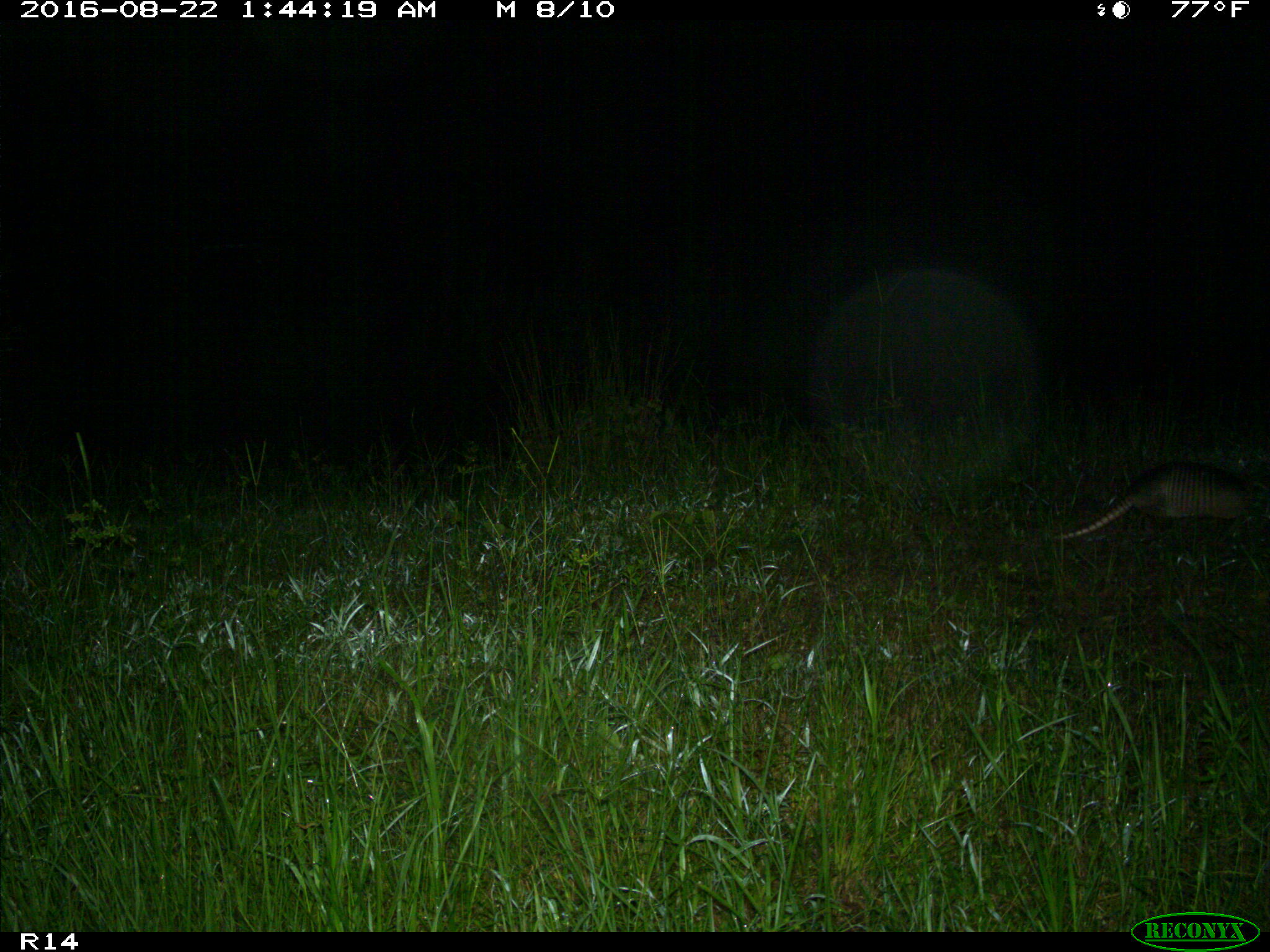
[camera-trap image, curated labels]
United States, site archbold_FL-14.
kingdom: Animalia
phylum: Chordata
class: Mammalia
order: Cingulata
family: Dasypodidae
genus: Dasypus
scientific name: Dasypus novemcinctus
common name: nine-banded armadillo